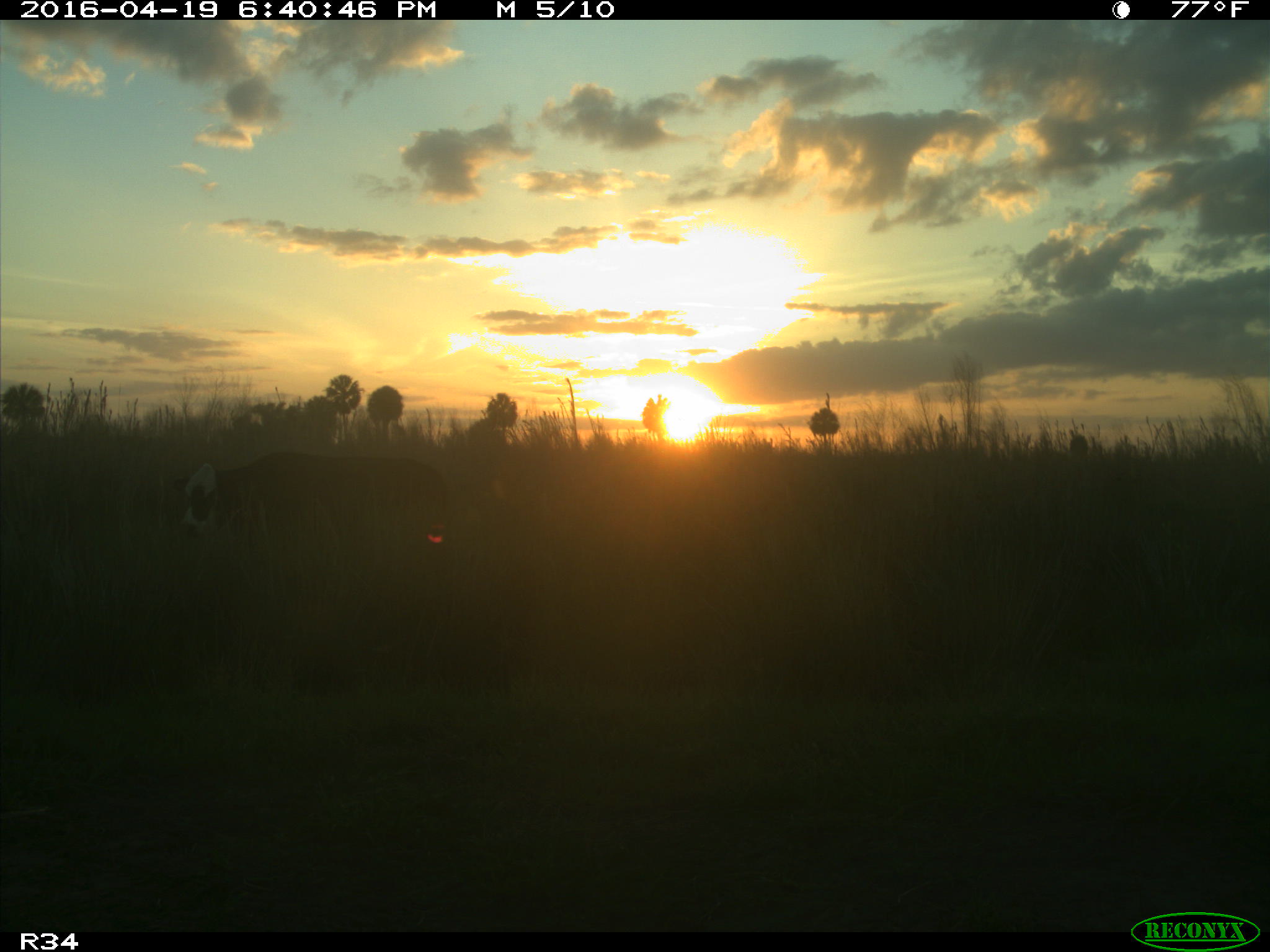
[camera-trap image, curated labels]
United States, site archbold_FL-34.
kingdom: Animalia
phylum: Chordata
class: Mammalia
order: Artiodactyla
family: Bovidae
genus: Bos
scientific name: Bos taurus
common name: domestic cow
Bos taurus (domestic cow).